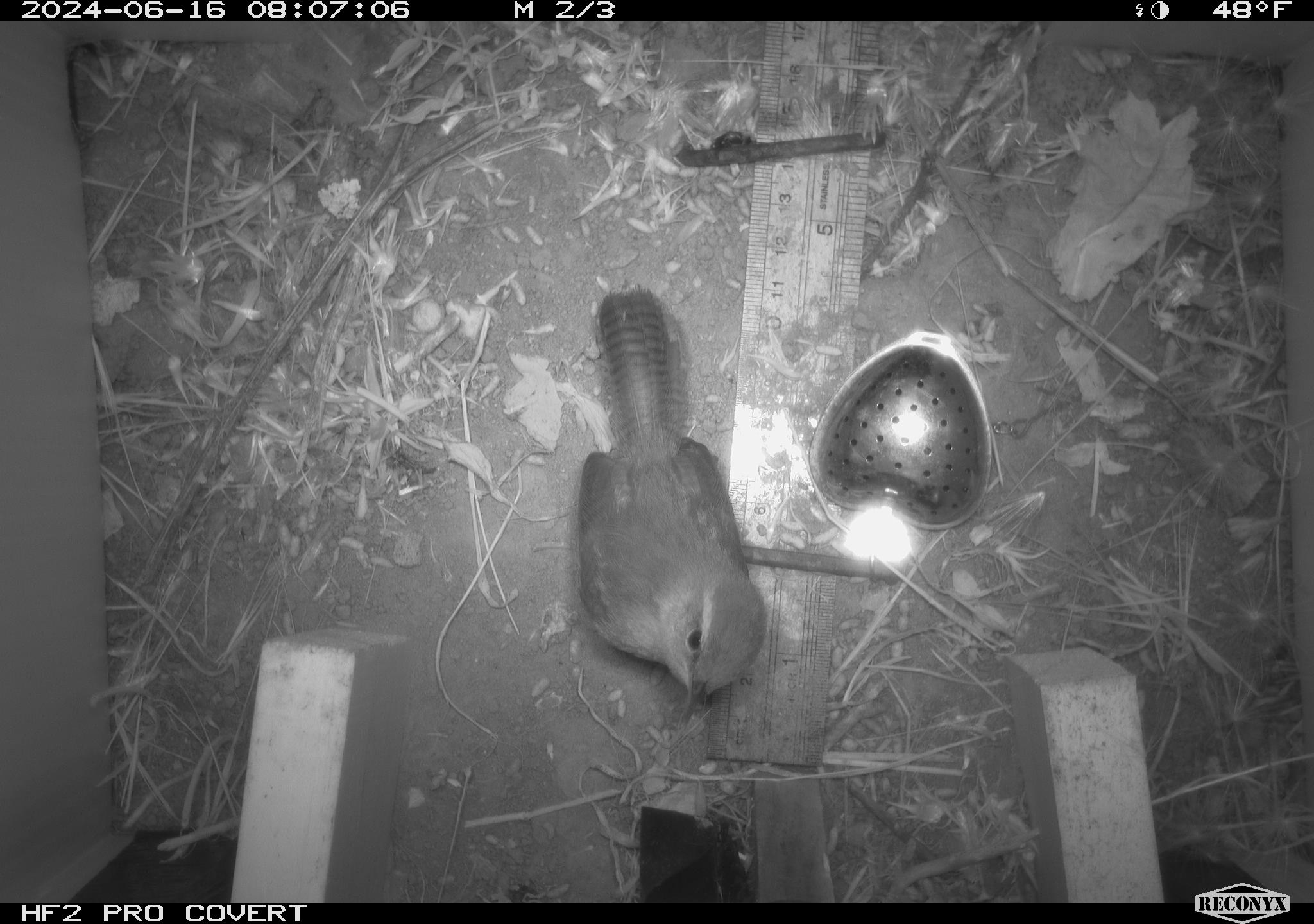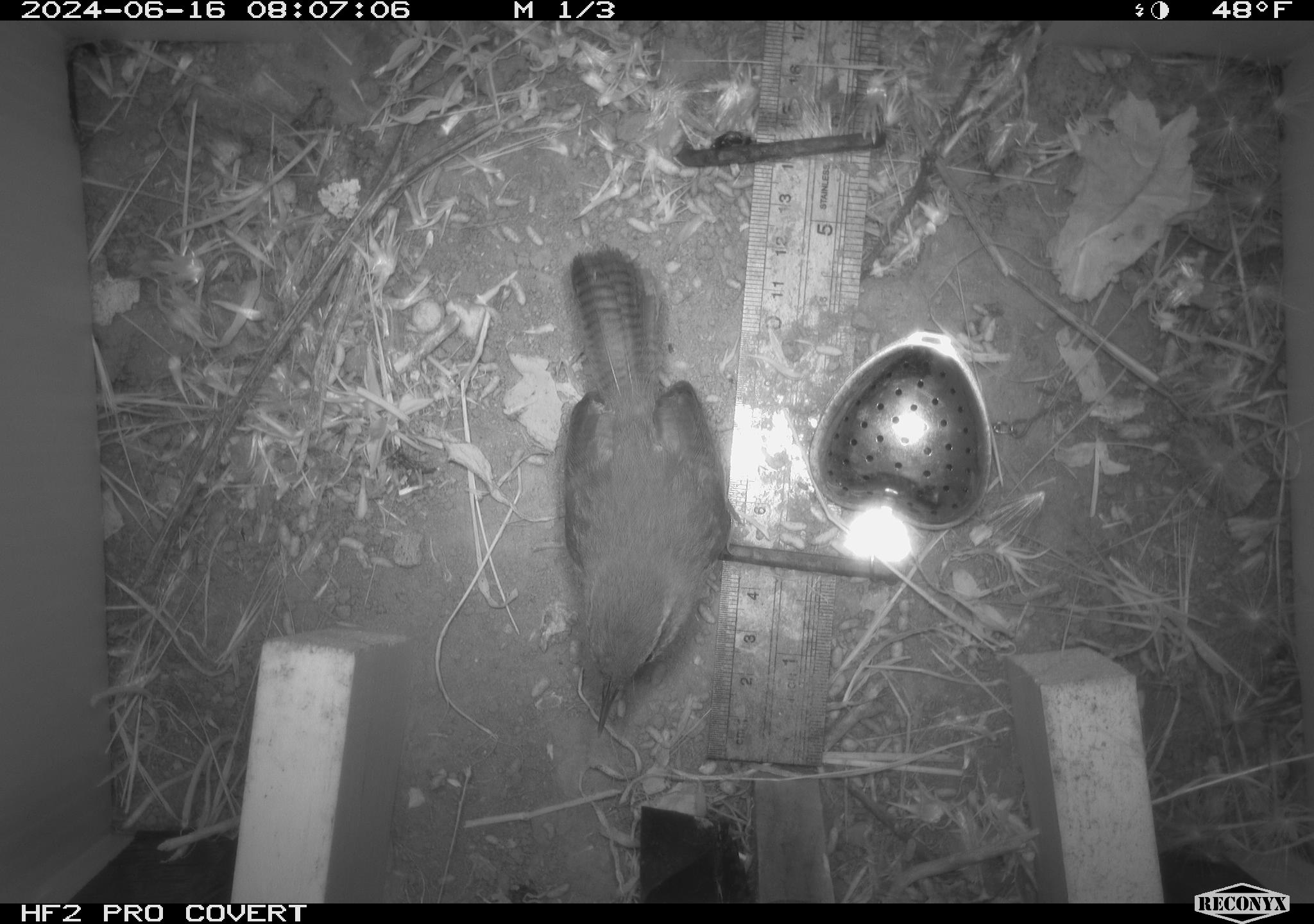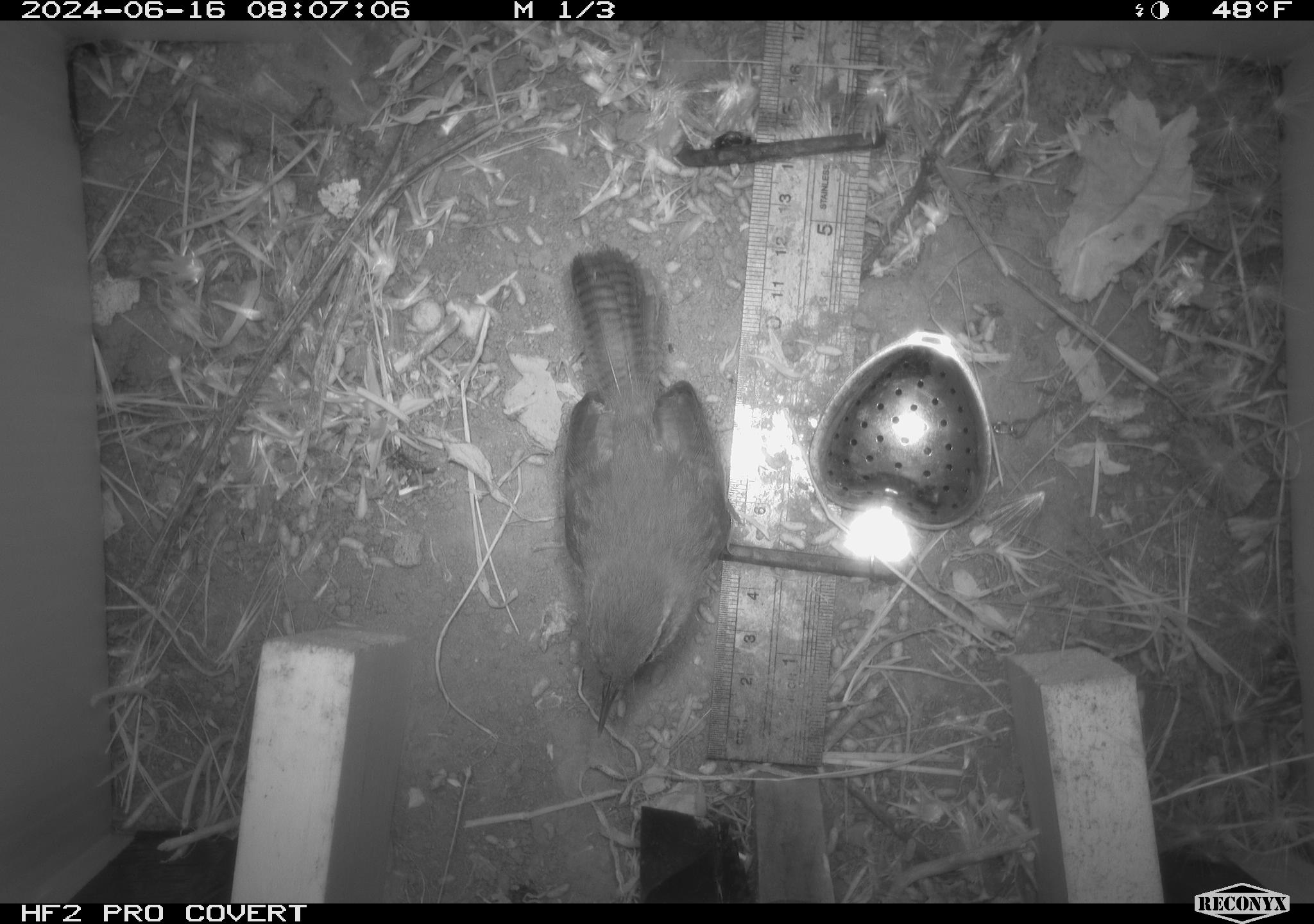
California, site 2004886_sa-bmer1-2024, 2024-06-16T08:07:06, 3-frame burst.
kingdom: Animalia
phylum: Chordata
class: Aves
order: Passeriformes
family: Troglodytidae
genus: Thryomanes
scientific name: Thryomanes bewickii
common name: bewick's wren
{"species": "bewick's wren (Thryomanes bewickii)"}